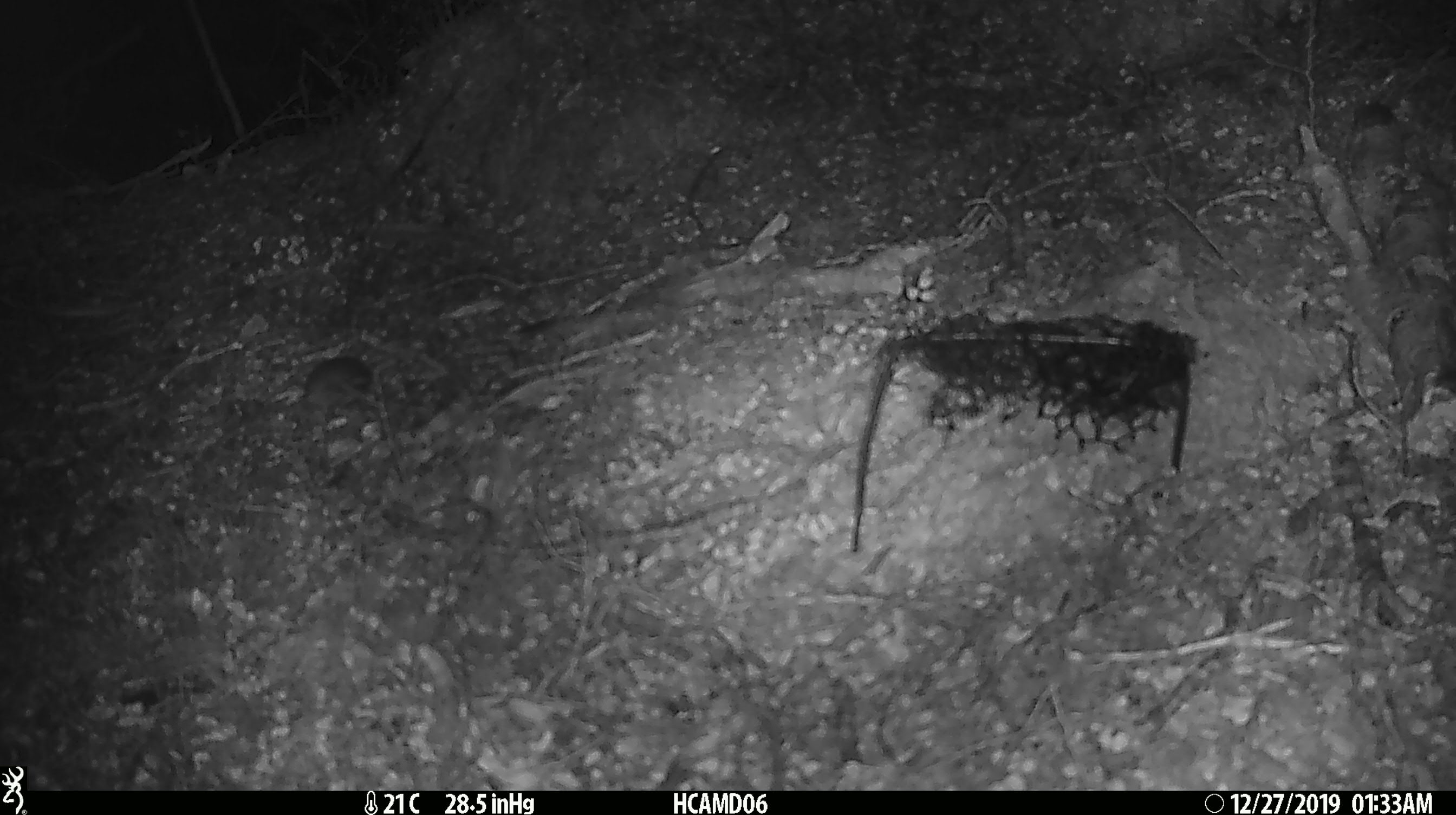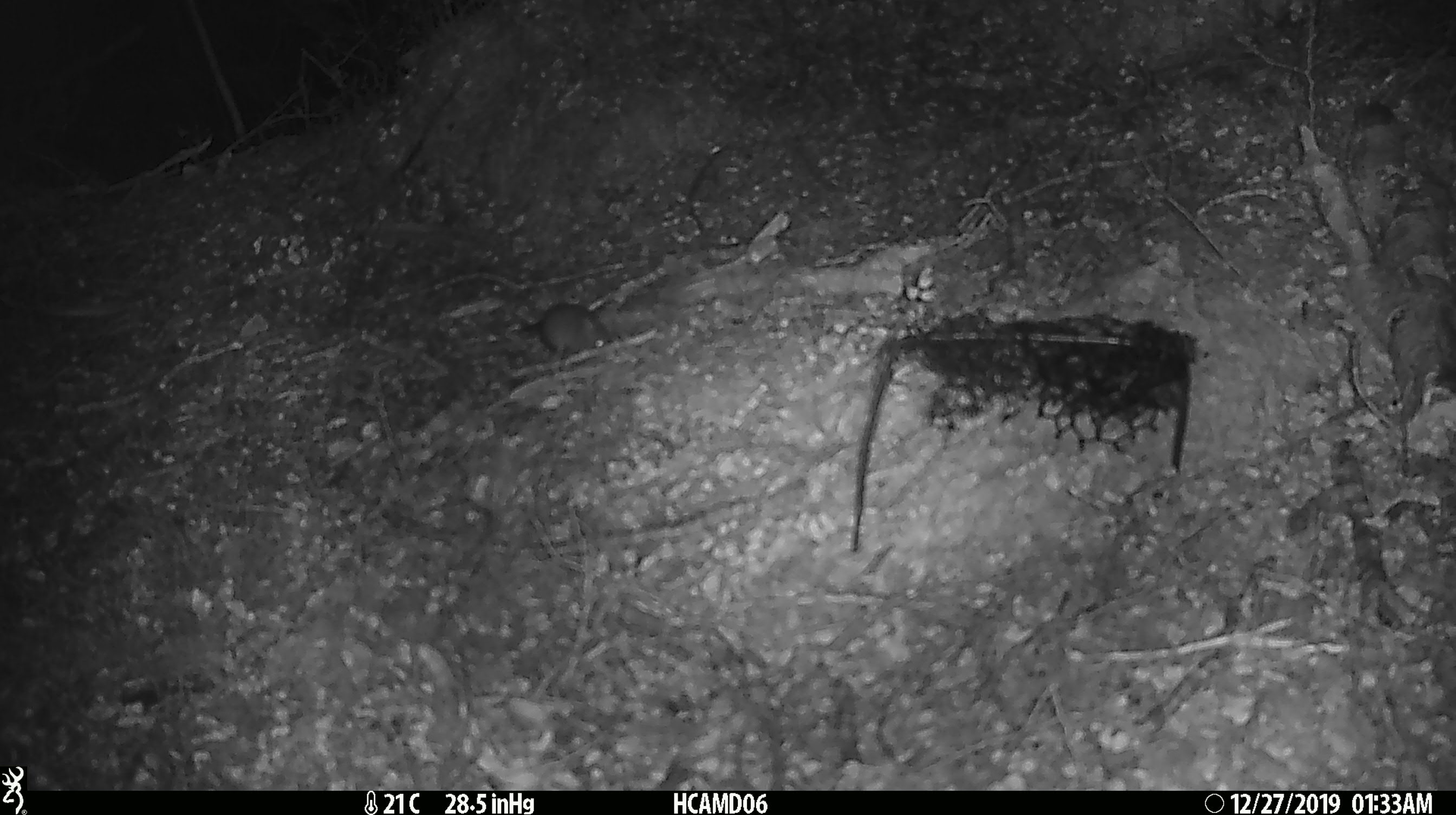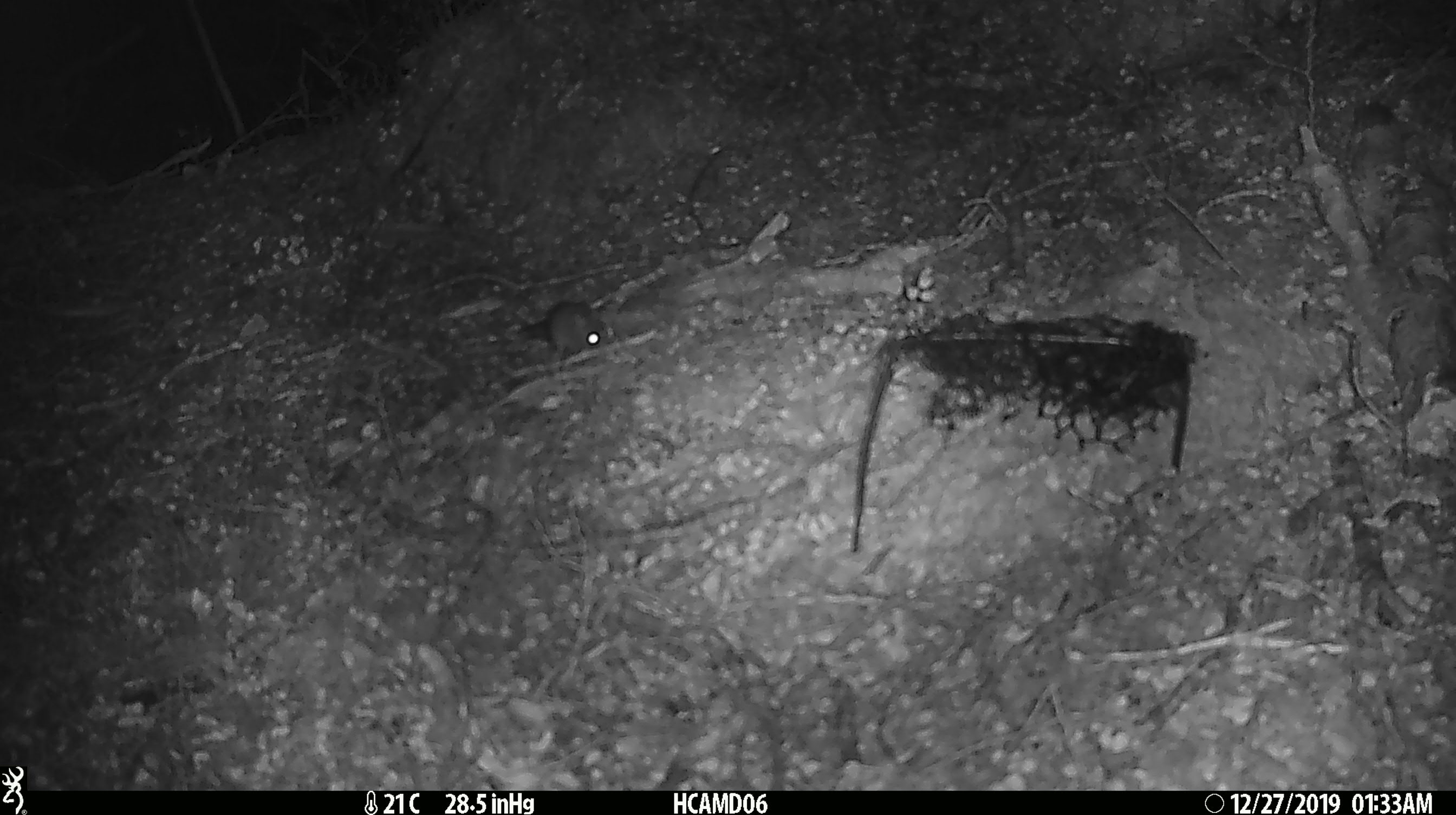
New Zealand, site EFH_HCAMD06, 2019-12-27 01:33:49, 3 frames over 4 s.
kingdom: Animalia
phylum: Chordata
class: Mammalia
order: Rodentia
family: Muridae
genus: Mus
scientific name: Mus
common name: mouse